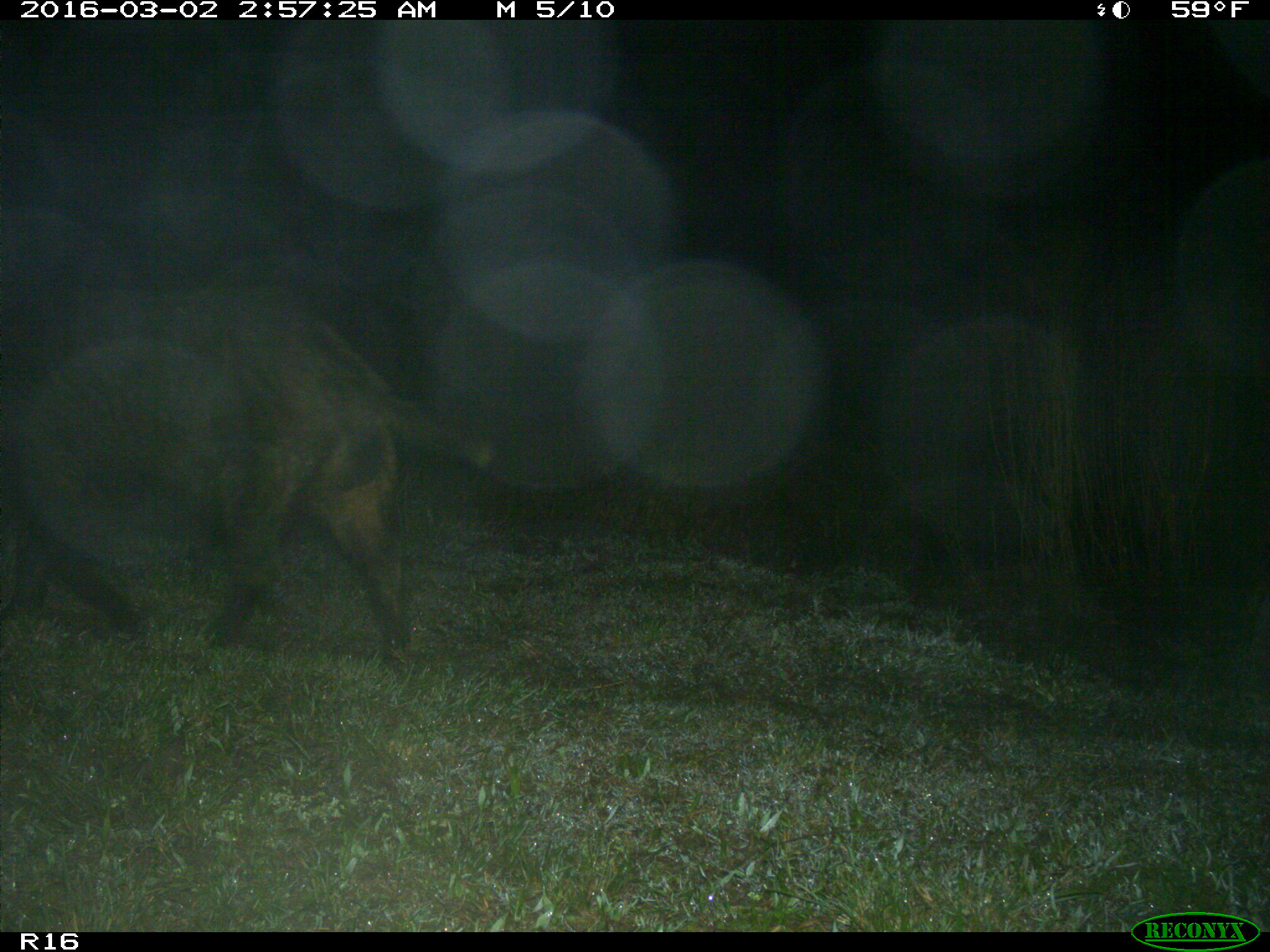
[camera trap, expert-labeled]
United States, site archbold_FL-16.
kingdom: Animalia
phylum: Chordata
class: Mammalia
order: Artiodactyla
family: Suidae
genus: Sus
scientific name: Sus scrofa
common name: wild boar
Sus scrofa (wild boar).